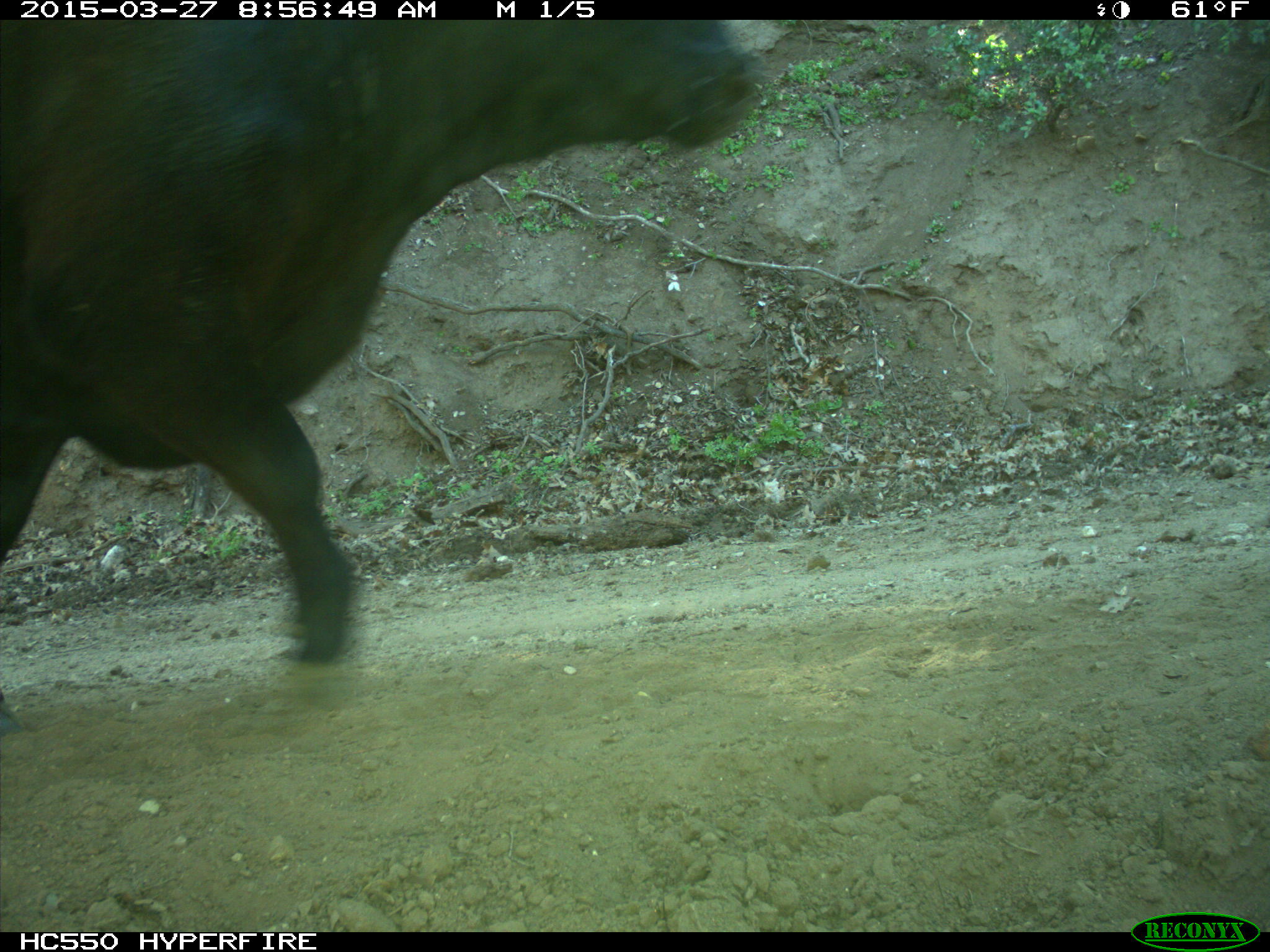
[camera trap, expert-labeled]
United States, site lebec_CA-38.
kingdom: Animalia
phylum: Chordata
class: Mammalia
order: Artiodactyla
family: Bovidae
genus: Bos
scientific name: Bos taurus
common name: domestic cow